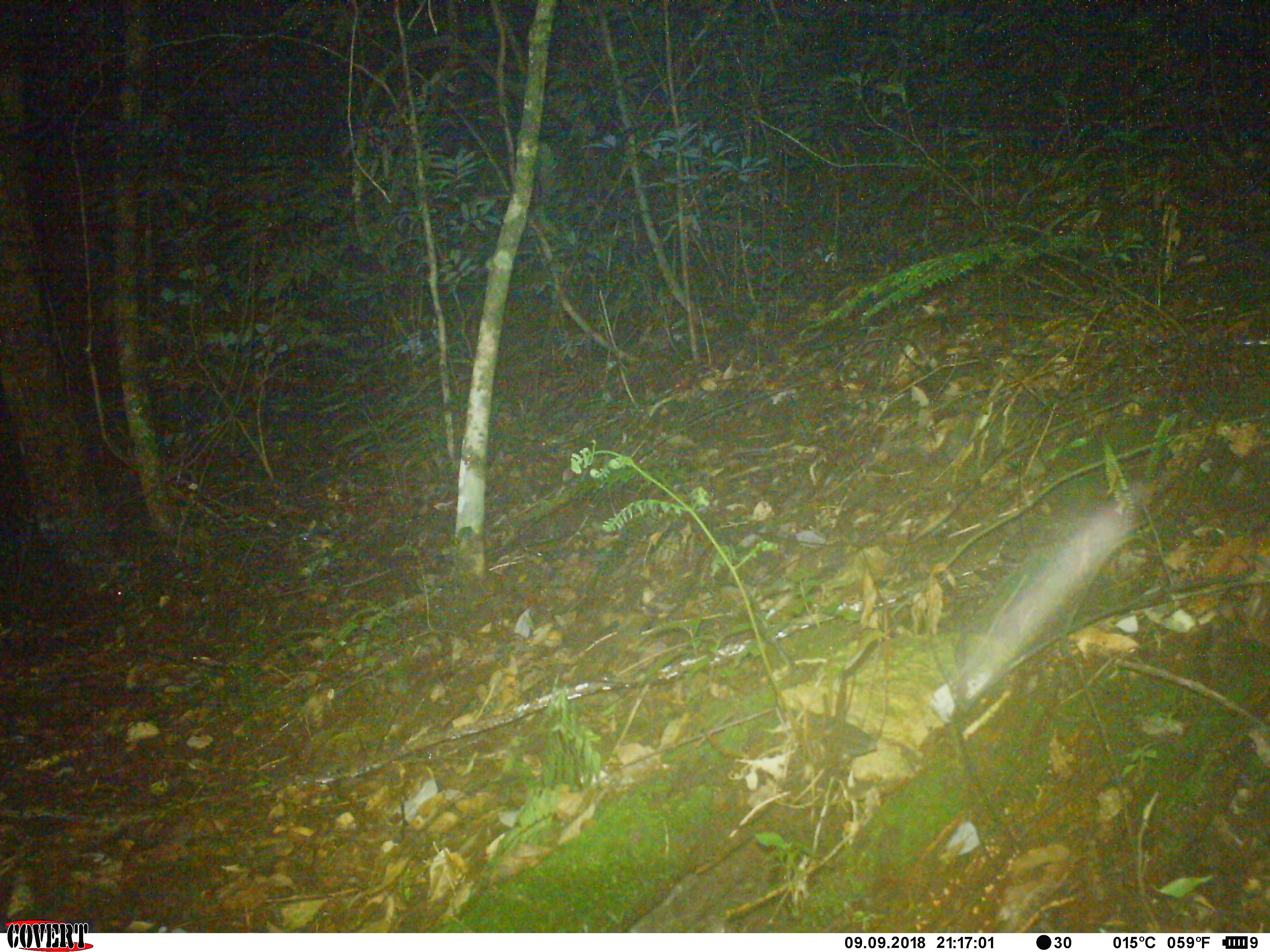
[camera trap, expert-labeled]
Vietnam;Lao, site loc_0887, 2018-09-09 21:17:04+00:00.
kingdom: Animalia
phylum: Chordata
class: Mammalia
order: Rodentia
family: Muridae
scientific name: Muridae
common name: old-world mice and rats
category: unidentified murid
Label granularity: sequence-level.